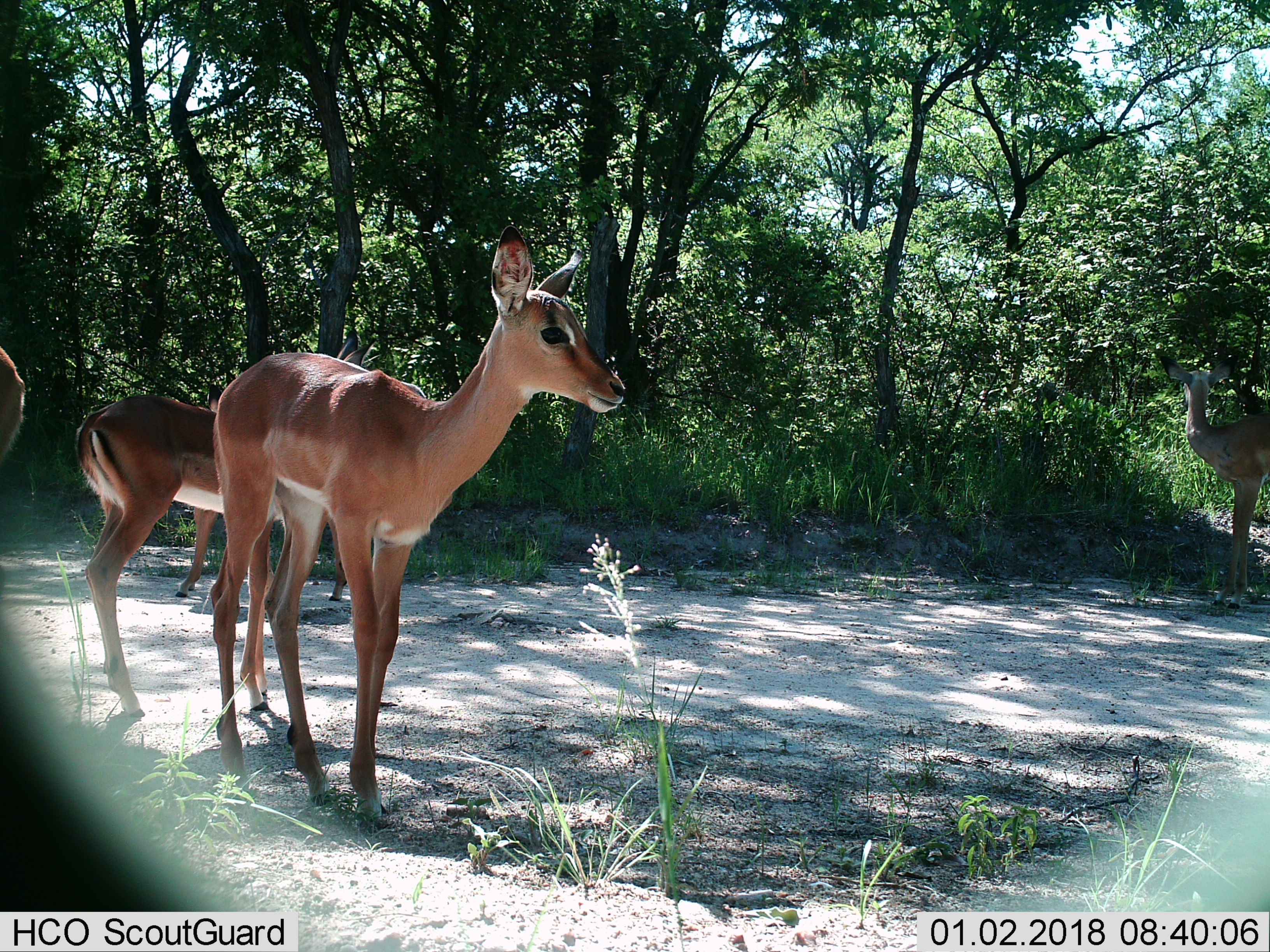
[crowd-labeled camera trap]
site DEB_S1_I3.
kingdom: Animalia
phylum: Chordata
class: Mammalia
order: Artiodactyla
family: Bovidae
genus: Aepyceros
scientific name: Aepyceros melampus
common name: impala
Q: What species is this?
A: Impala (Aepyceros melampus).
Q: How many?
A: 4.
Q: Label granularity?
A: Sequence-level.